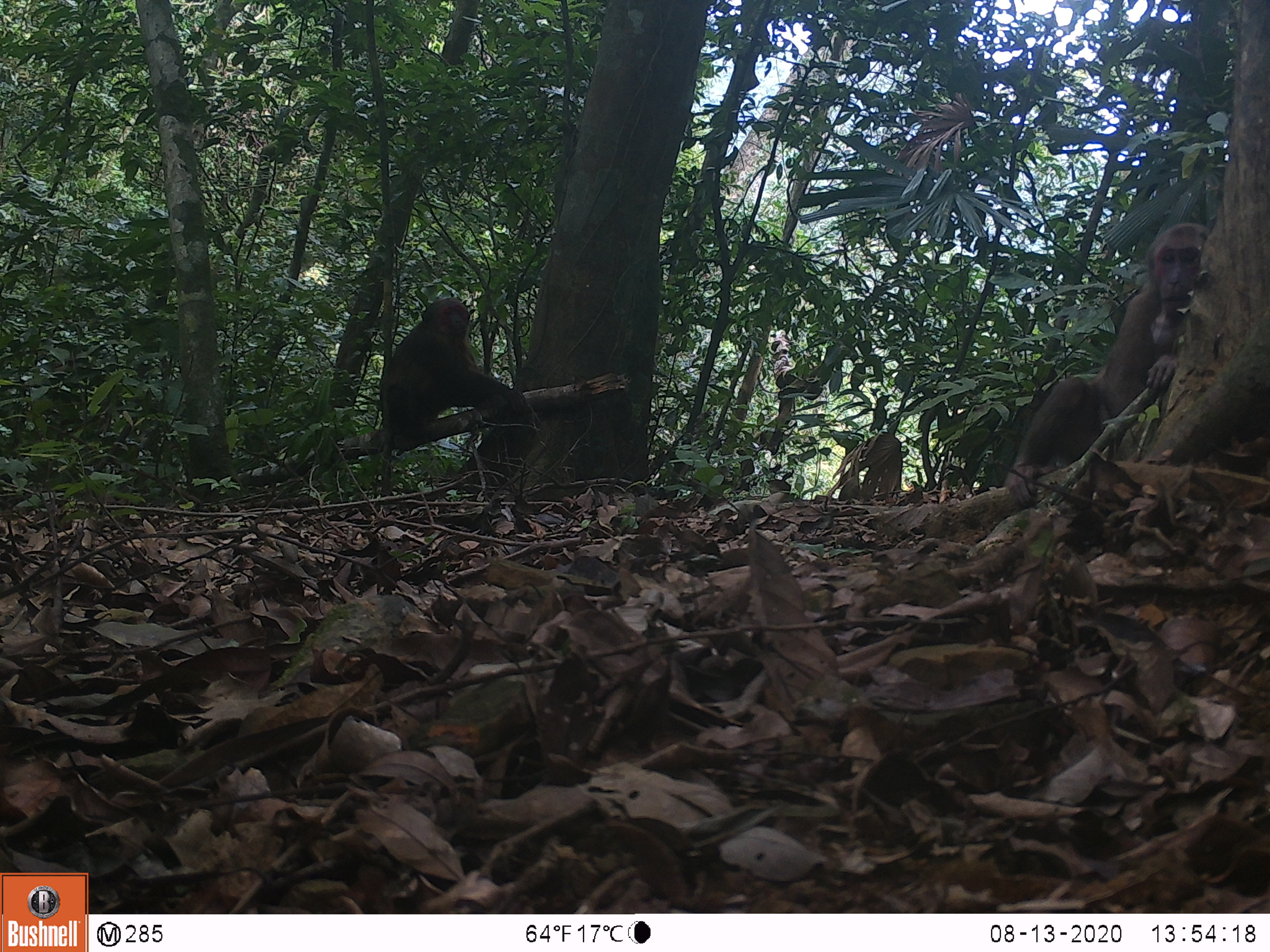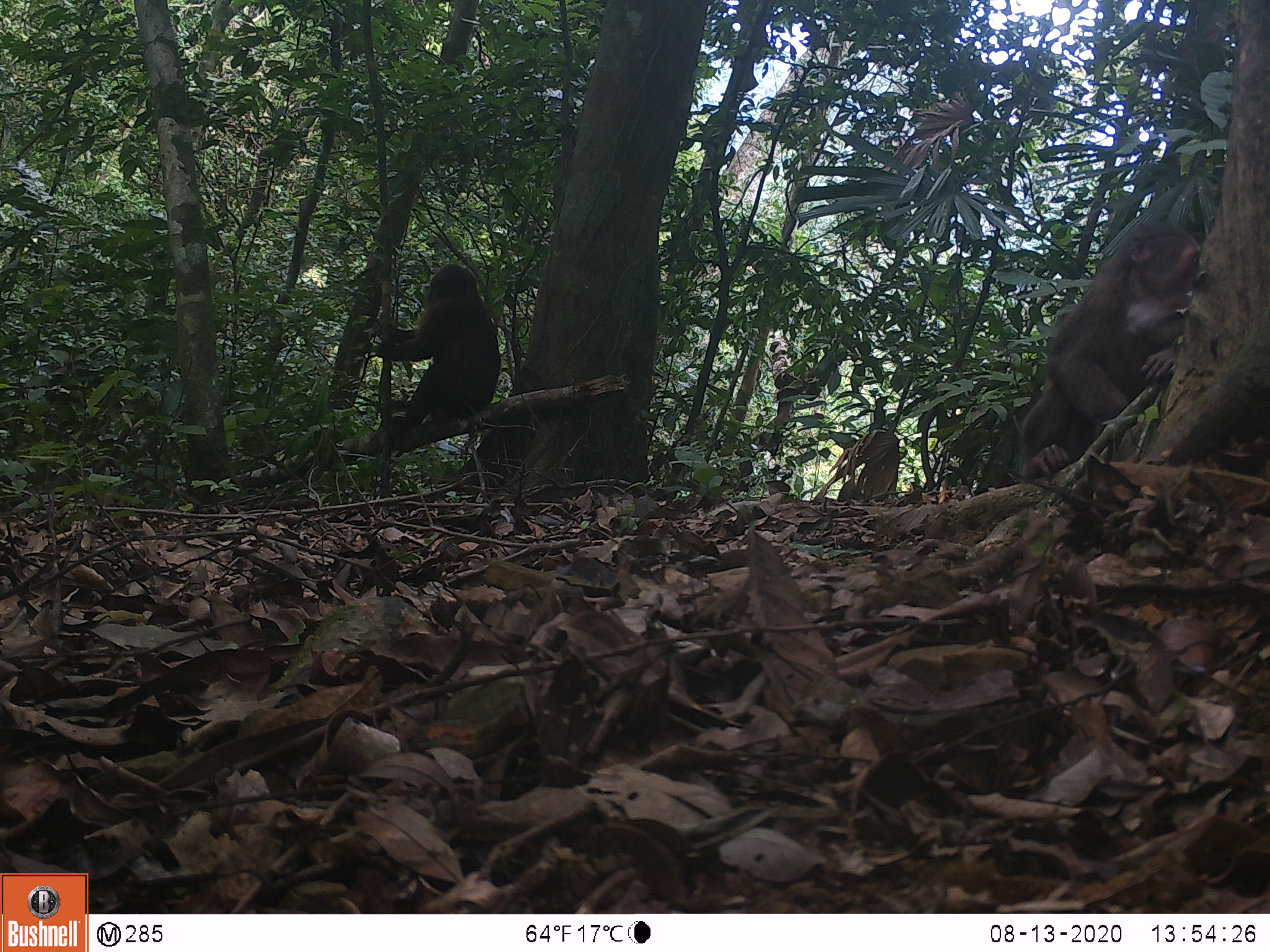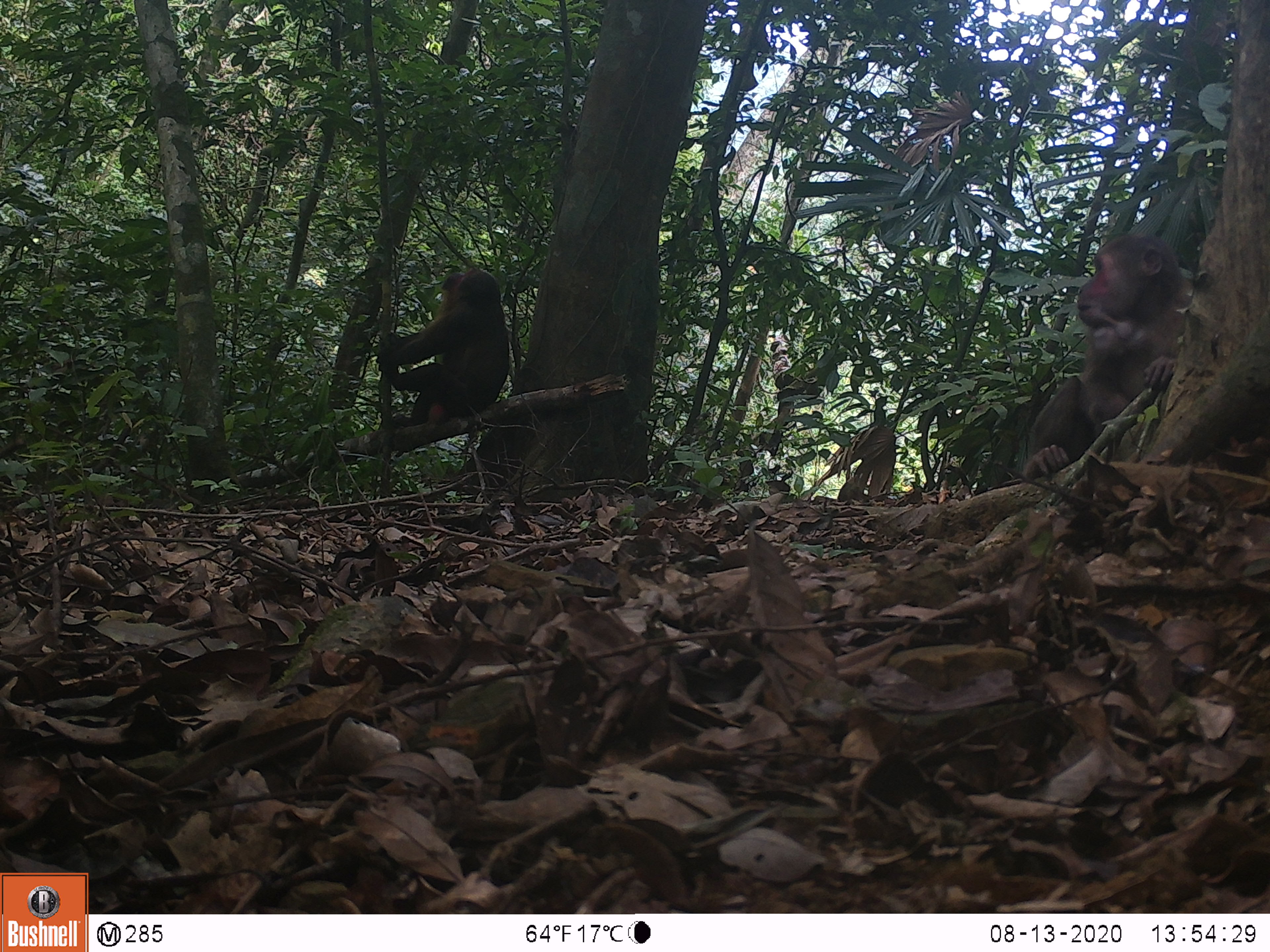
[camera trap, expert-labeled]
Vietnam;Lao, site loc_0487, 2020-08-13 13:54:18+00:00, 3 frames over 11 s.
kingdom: Animalia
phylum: Chordata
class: Mammalia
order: Primates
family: Cercopithecidae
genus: Macaca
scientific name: Macaca arctoides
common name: stump-tailed macaque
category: stump tailed macaque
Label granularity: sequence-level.